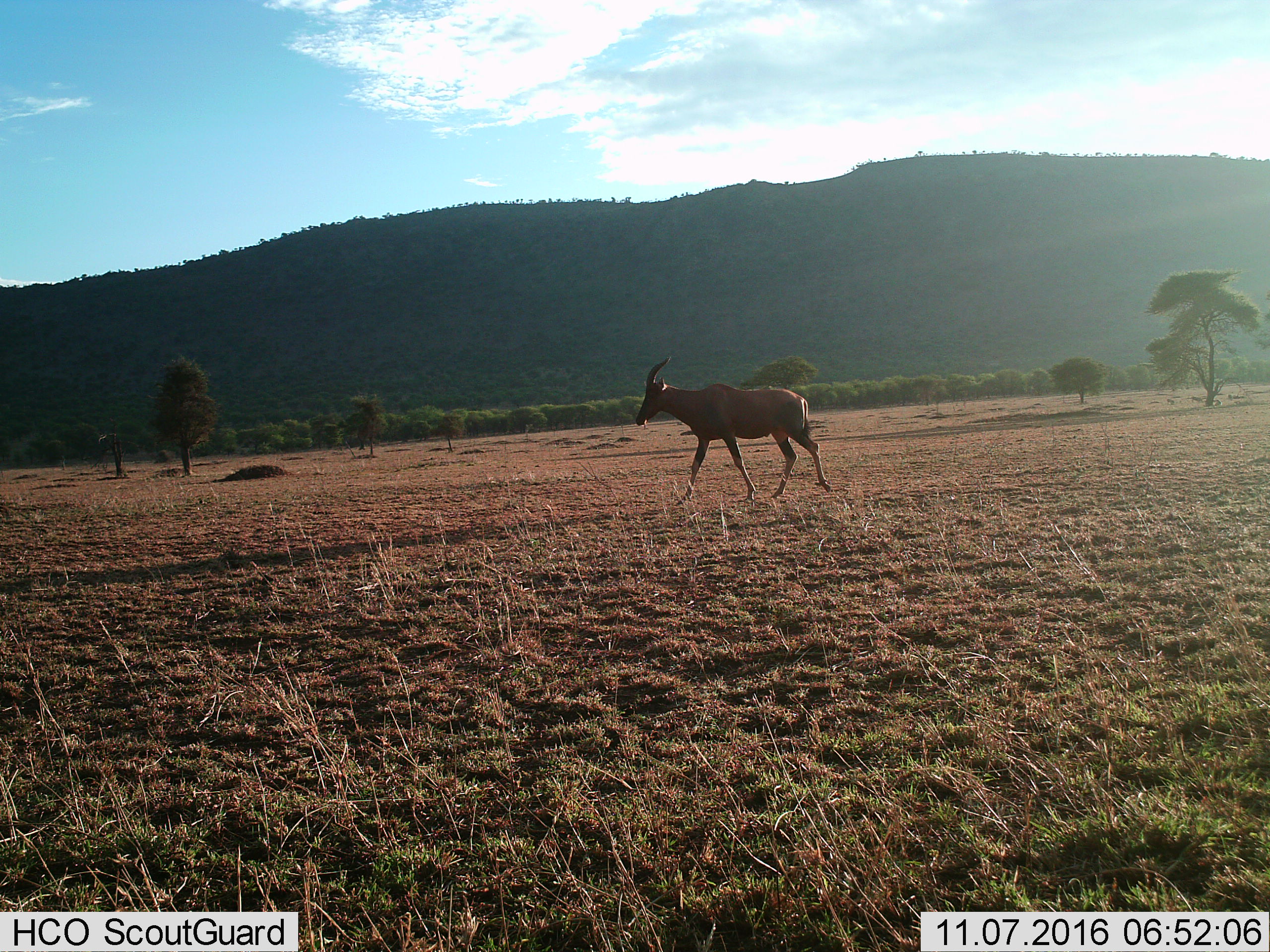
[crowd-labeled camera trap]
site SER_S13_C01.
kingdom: Animalia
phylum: Chordata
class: Mammalia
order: Artiodactyla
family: Bovidae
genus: Damaliscus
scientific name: Damaliscus lunatus jimela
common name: topi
Topi (Damaliscus lunatus jimela), count 1. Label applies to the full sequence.